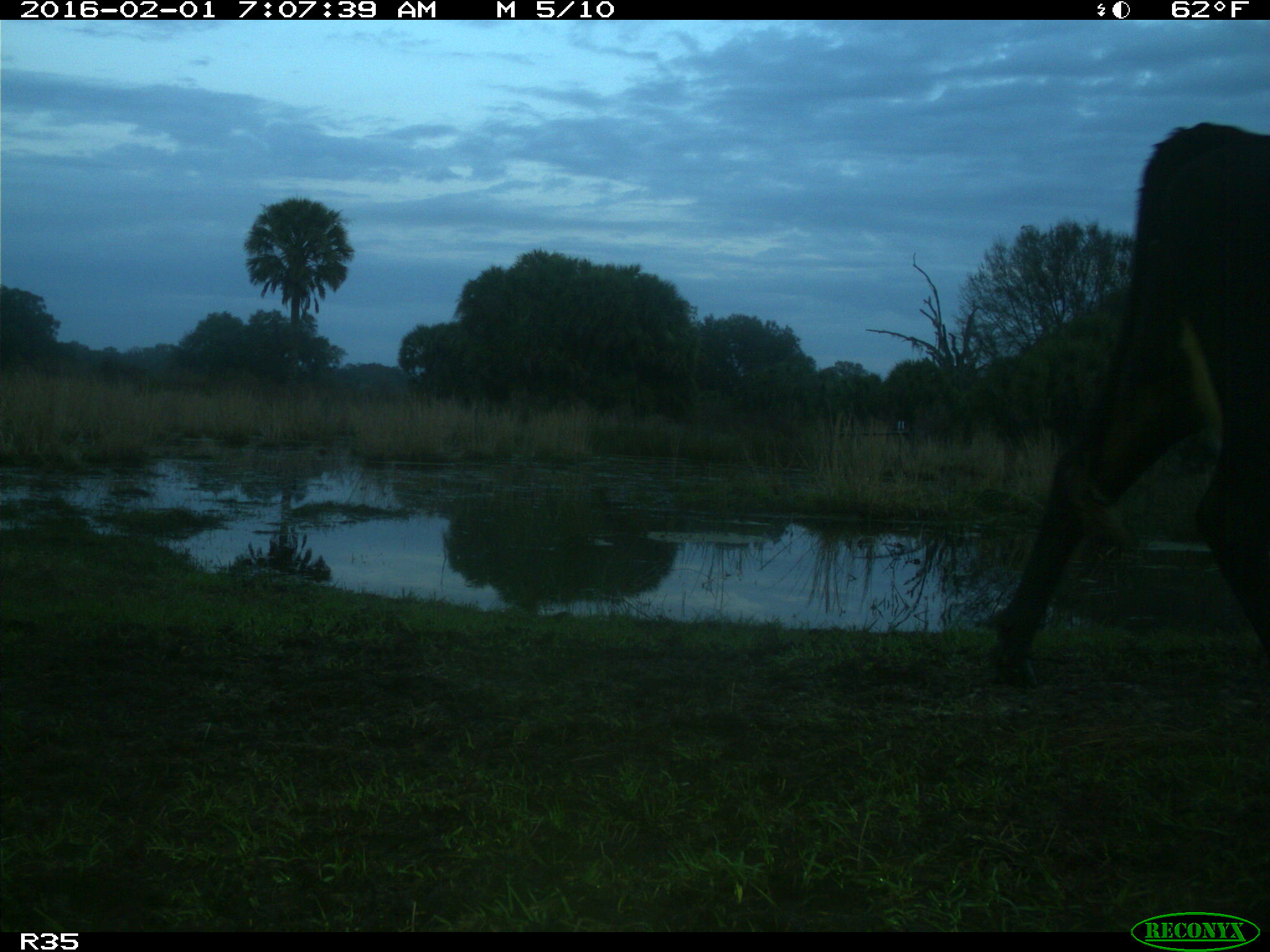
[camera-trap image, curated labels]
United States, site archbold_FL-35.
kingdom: Animalia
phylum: Chordata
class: Mammalia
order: Artiodactyla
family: Bovidae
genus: Bos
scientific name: Bos taurus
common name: domestic cow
Bos taurus (domestic cow).